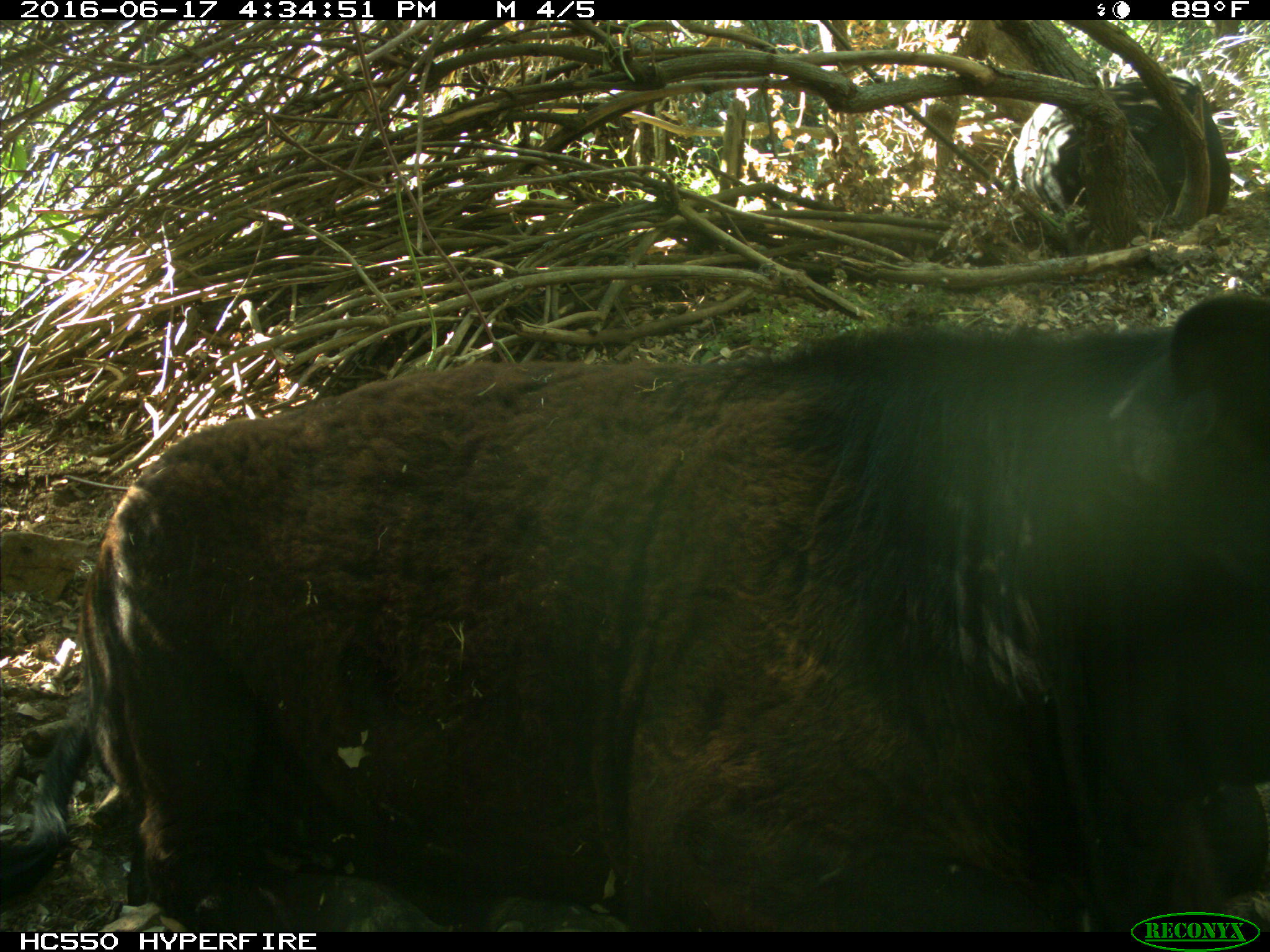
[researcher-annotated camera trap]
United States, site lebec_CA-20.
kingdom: Animalia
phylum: Chordata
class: Mammalia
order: Artiodactyla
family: Bovidae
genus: Bos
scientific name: Bos taurus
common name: domestic cow